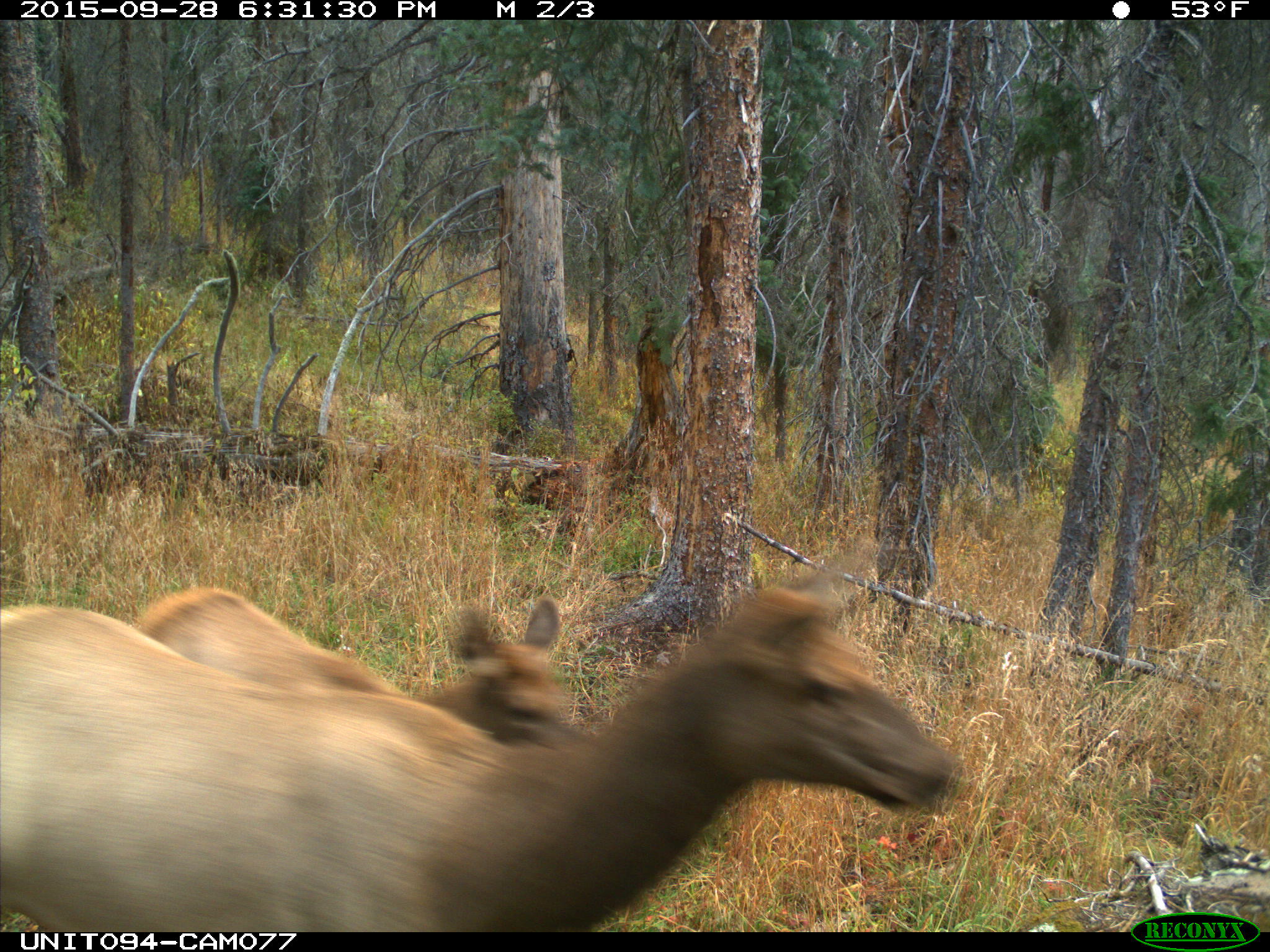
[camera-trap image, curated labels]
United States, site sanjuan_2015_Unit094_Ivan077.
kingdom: Animalia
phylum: Chordata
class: Mammalia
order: Artiodactyla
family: Cervidae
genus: Cervus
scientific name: Cervus elaphus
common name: red deer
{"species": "Cervus elaphus (red deer)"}